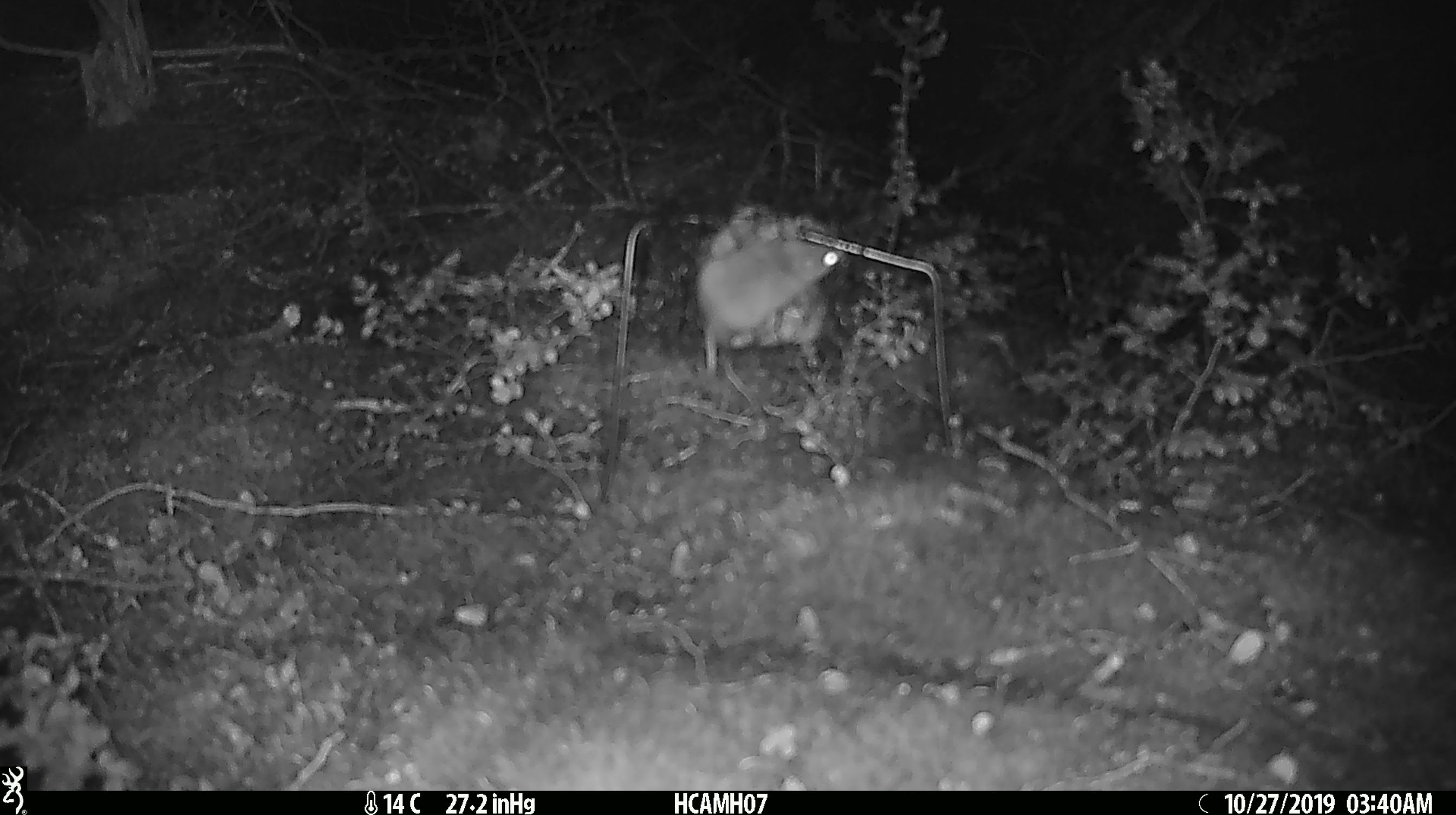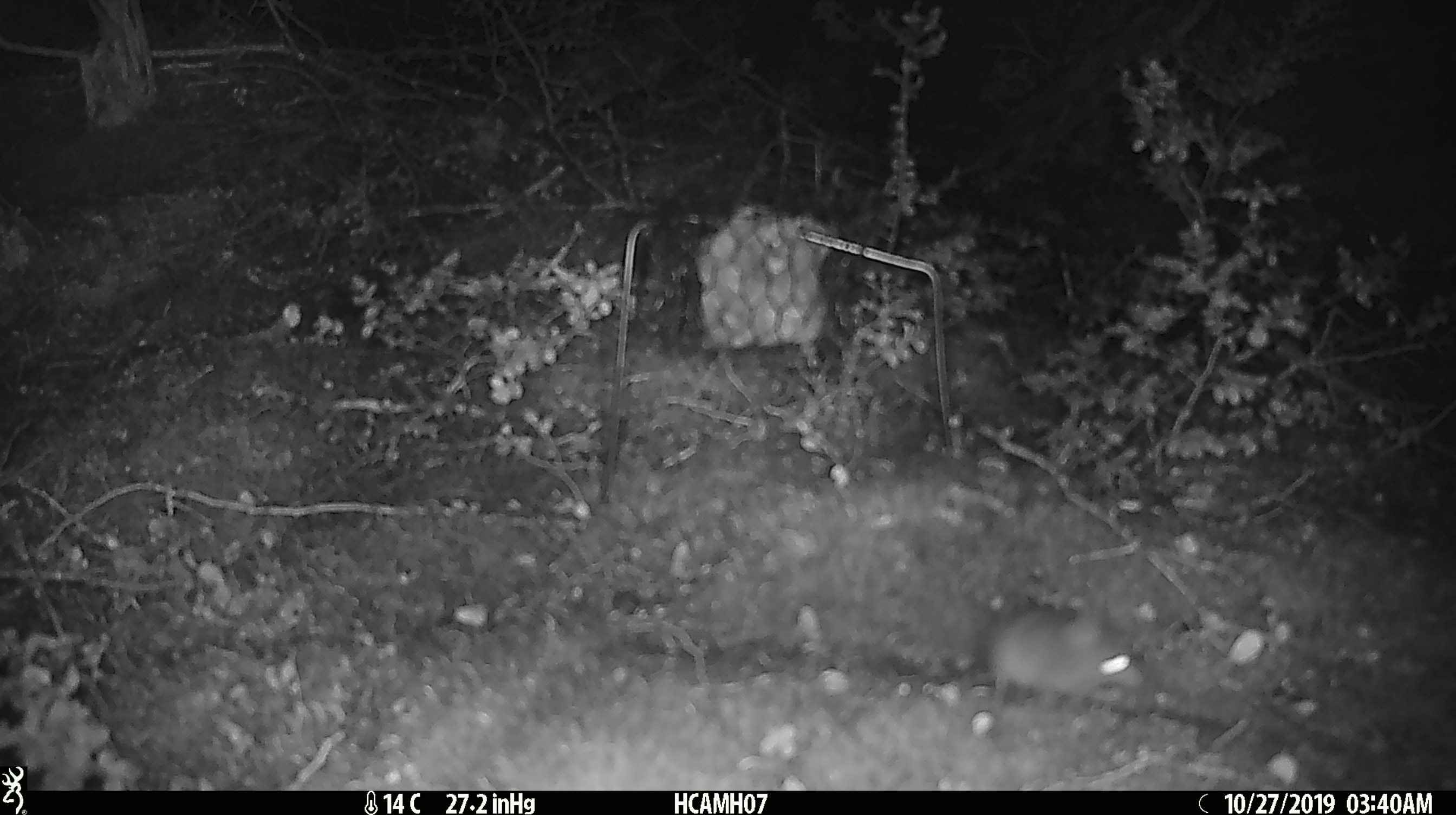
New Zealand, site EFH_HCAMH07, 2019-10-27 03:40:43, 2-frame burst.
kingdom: Animalia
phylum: Chordata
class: Mammalia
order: Rodentia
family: Muridae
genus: Mus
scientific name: Mus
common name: mouse